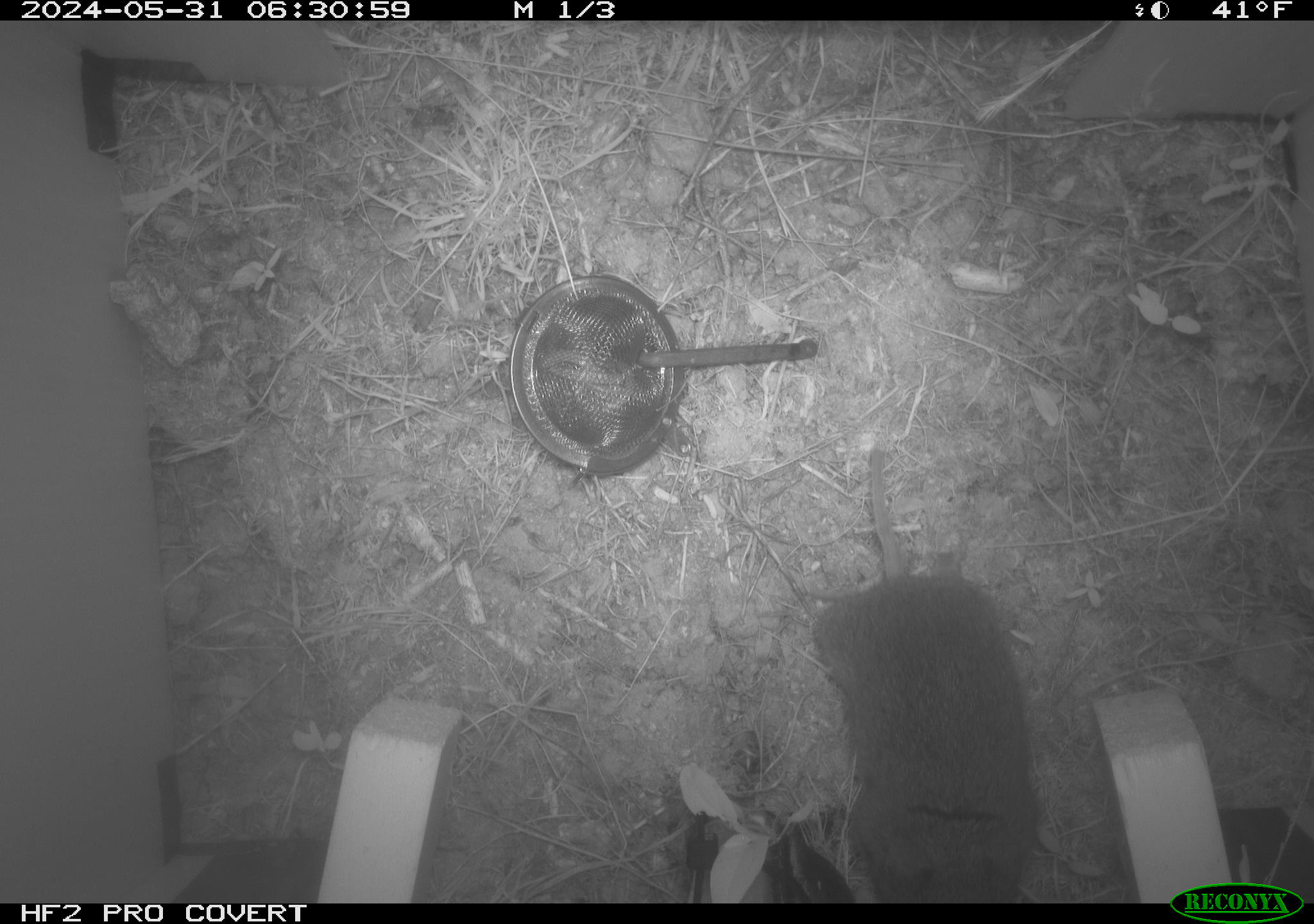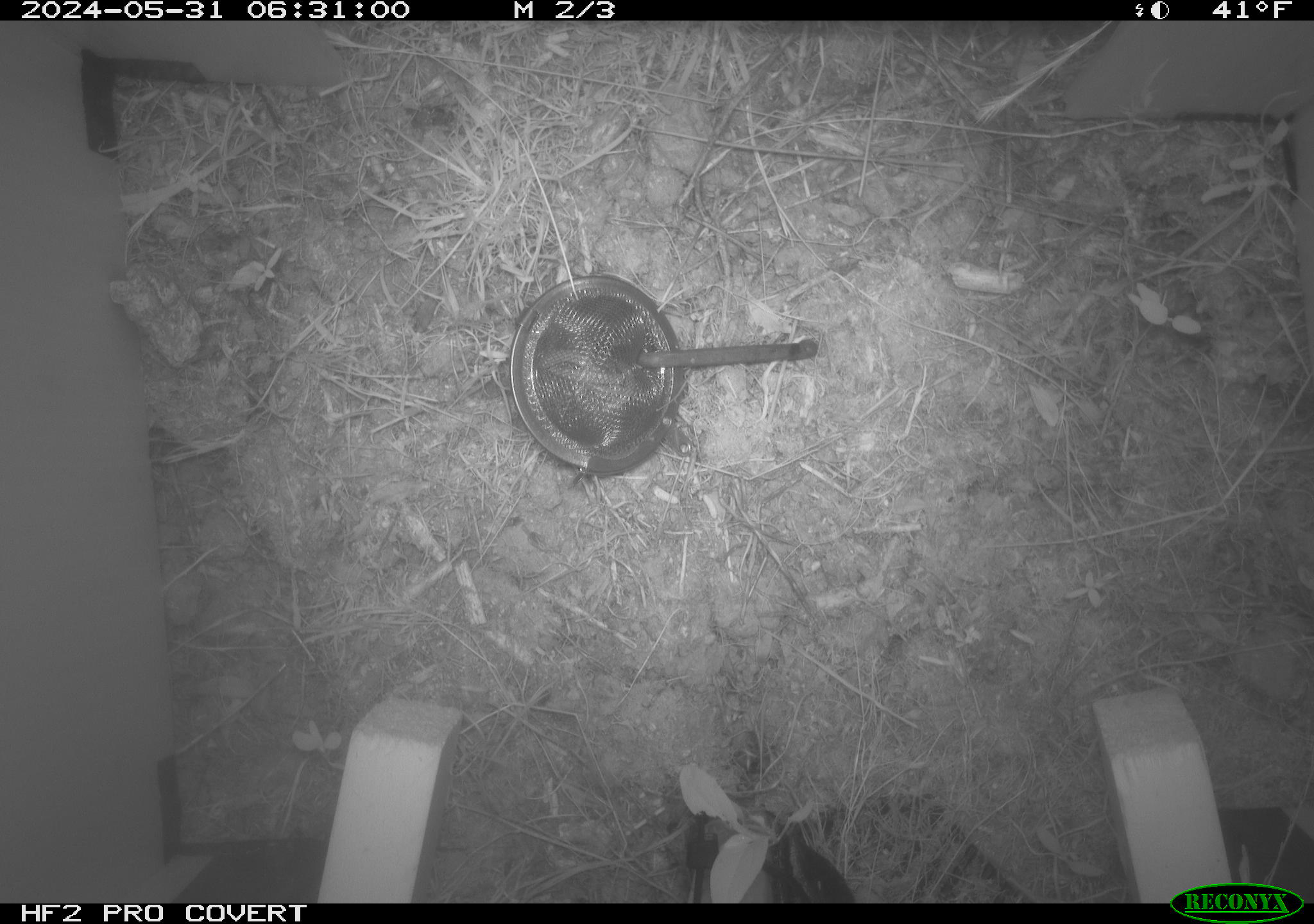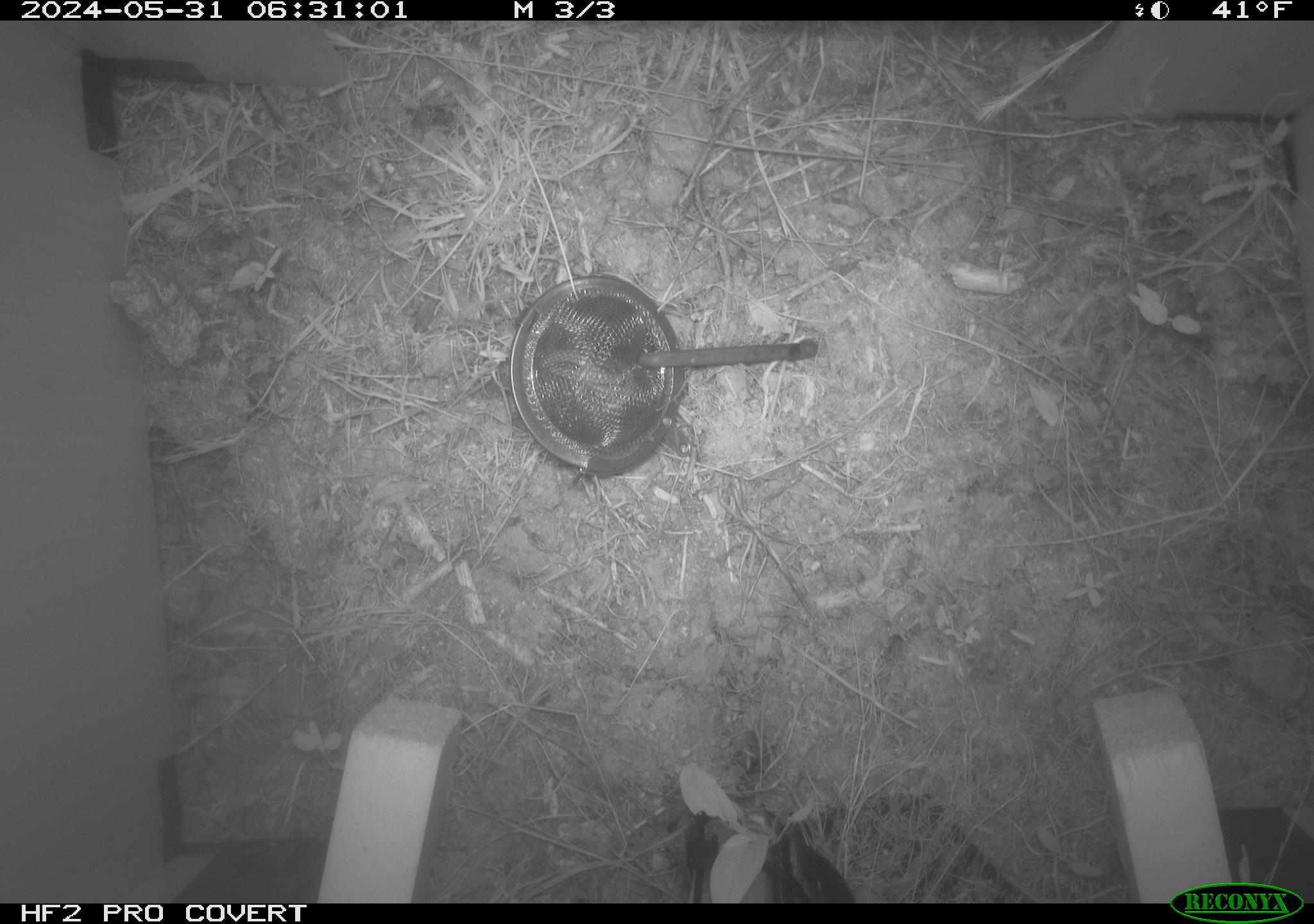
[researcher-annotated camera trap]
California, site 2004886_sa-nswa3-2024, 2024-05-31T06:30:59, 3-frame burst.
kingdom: Animalia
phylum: Chordata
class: Mammalia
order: Rodentia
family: Cricetidae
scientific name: Arvicolinae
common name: voles, lemmings, and muskrats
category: arvicolinae subfamily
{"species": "arvicolinae subfamily (voles, lemmings, and muskrats) (Arvicolinae)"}